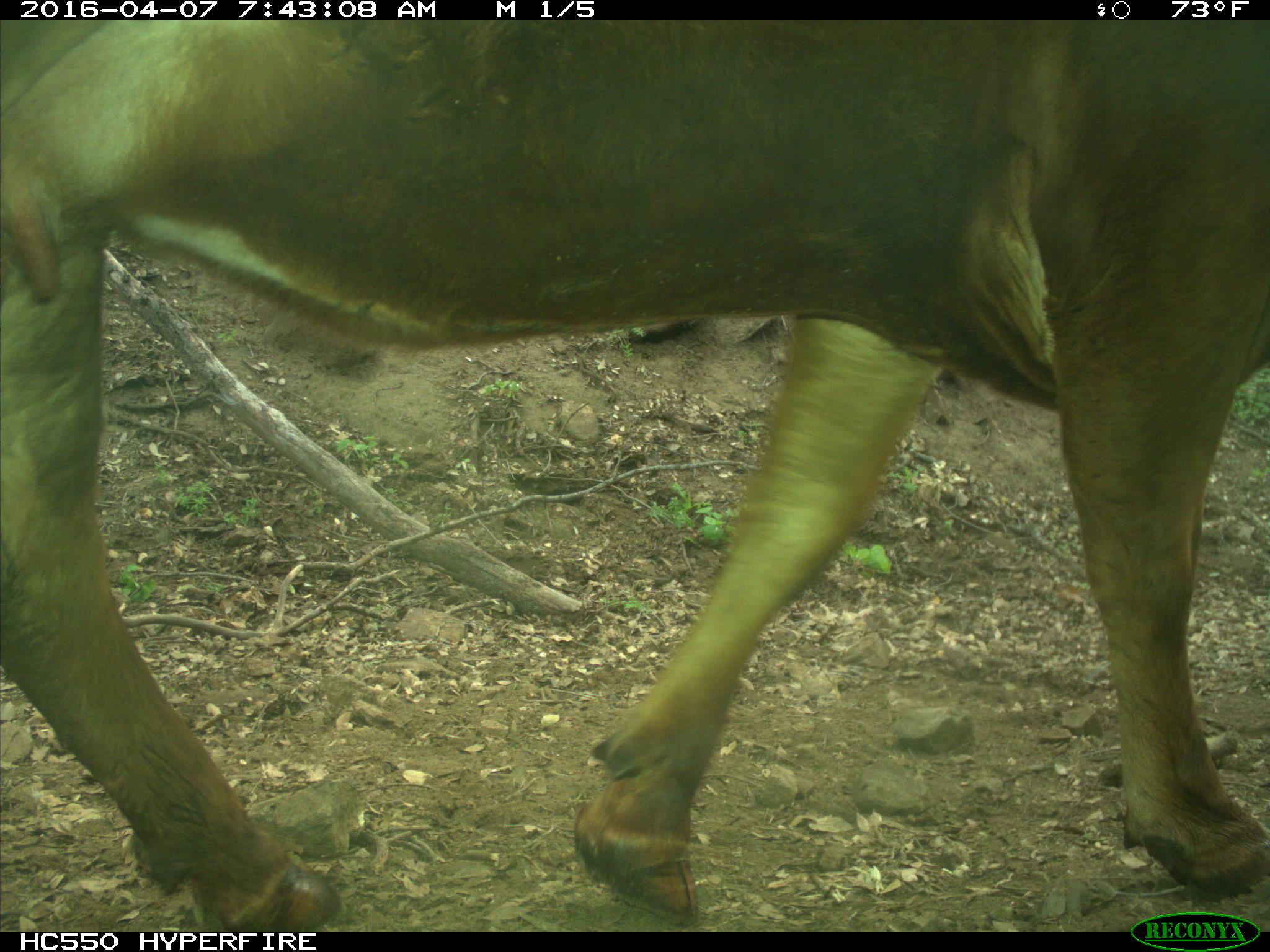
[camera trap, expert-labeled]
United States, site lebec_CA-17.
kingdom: Animalia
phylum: Chordata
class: Mammalia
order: Artiodactyla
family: Bovidae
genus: Bos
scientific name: Bos taurus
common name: domestic cow